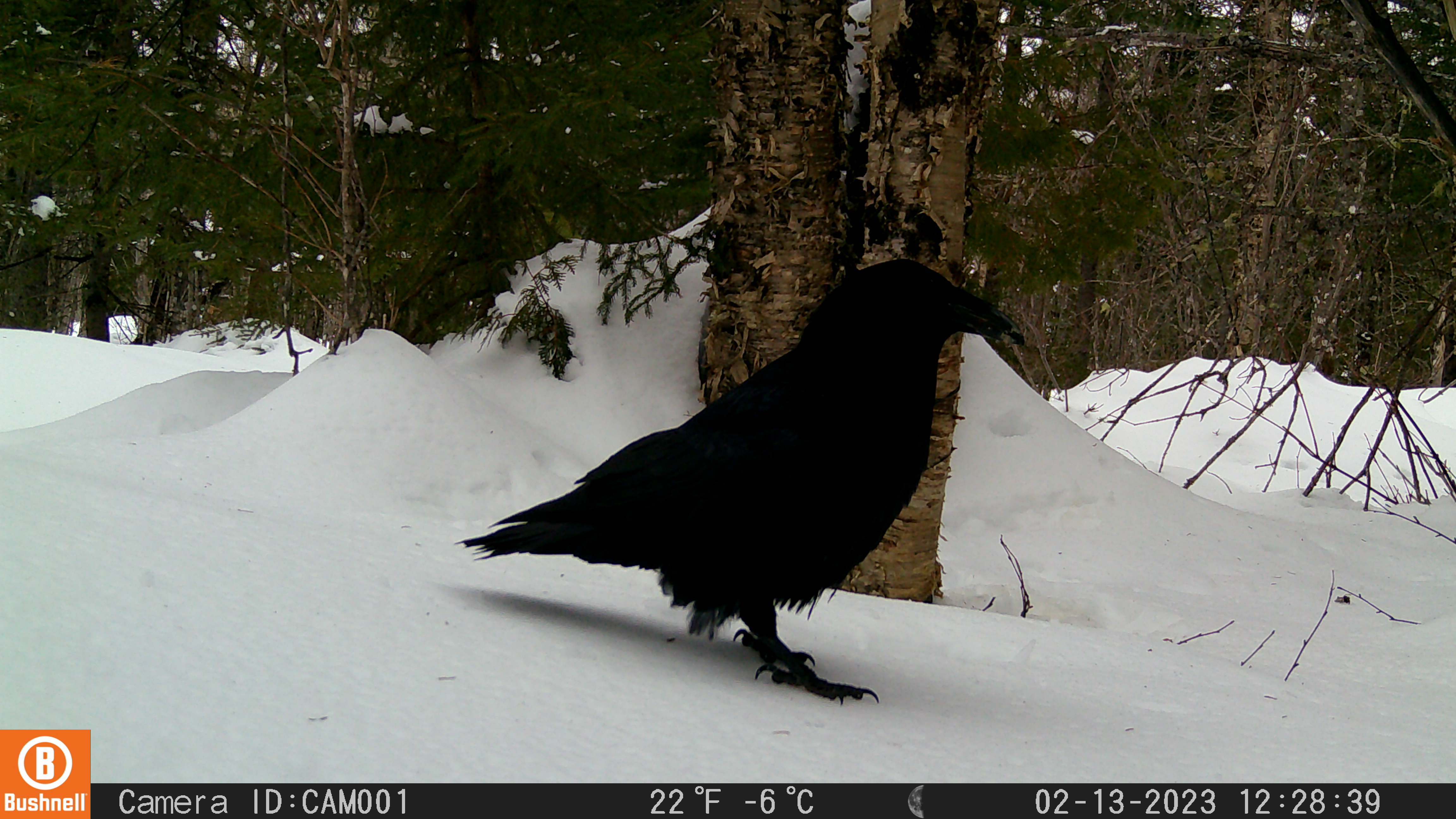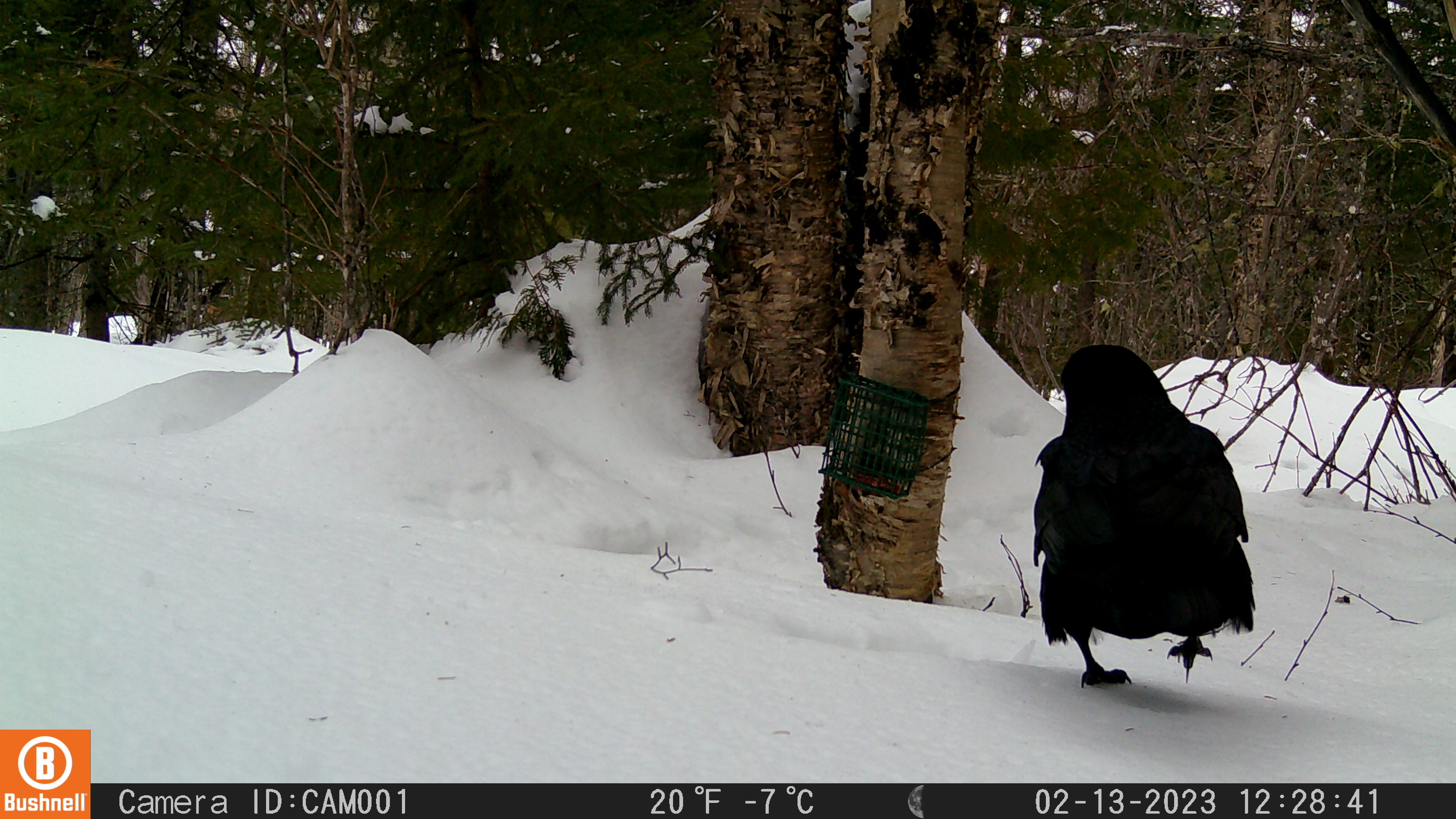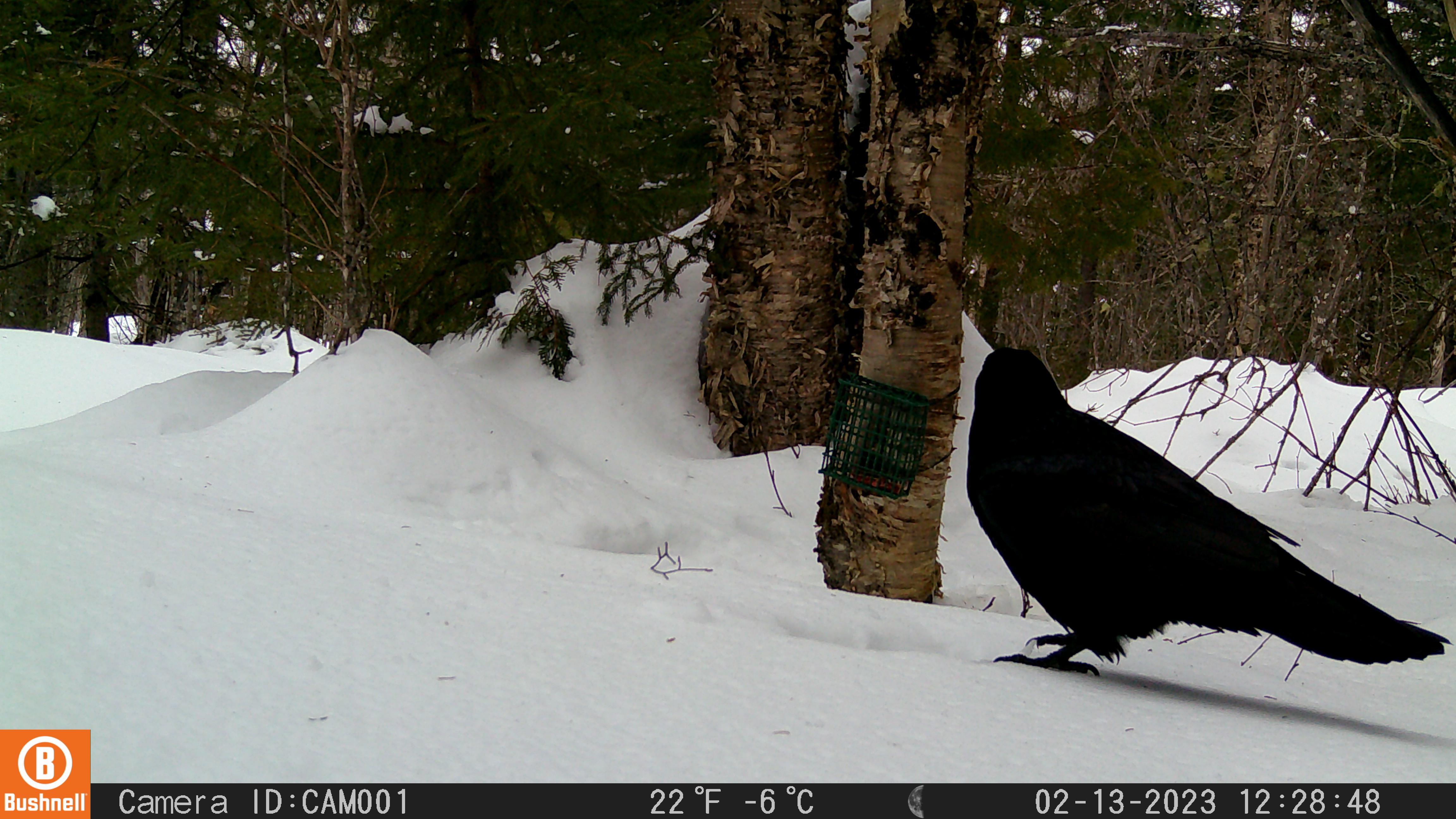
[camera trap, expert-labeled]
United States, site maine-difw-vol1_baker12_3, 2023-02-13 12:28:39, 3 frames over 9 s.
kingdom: Animalia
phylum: Chordata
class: Aves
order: Passeriformes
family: Corvidae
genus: Corvus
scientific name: Corvus corax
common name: common raven